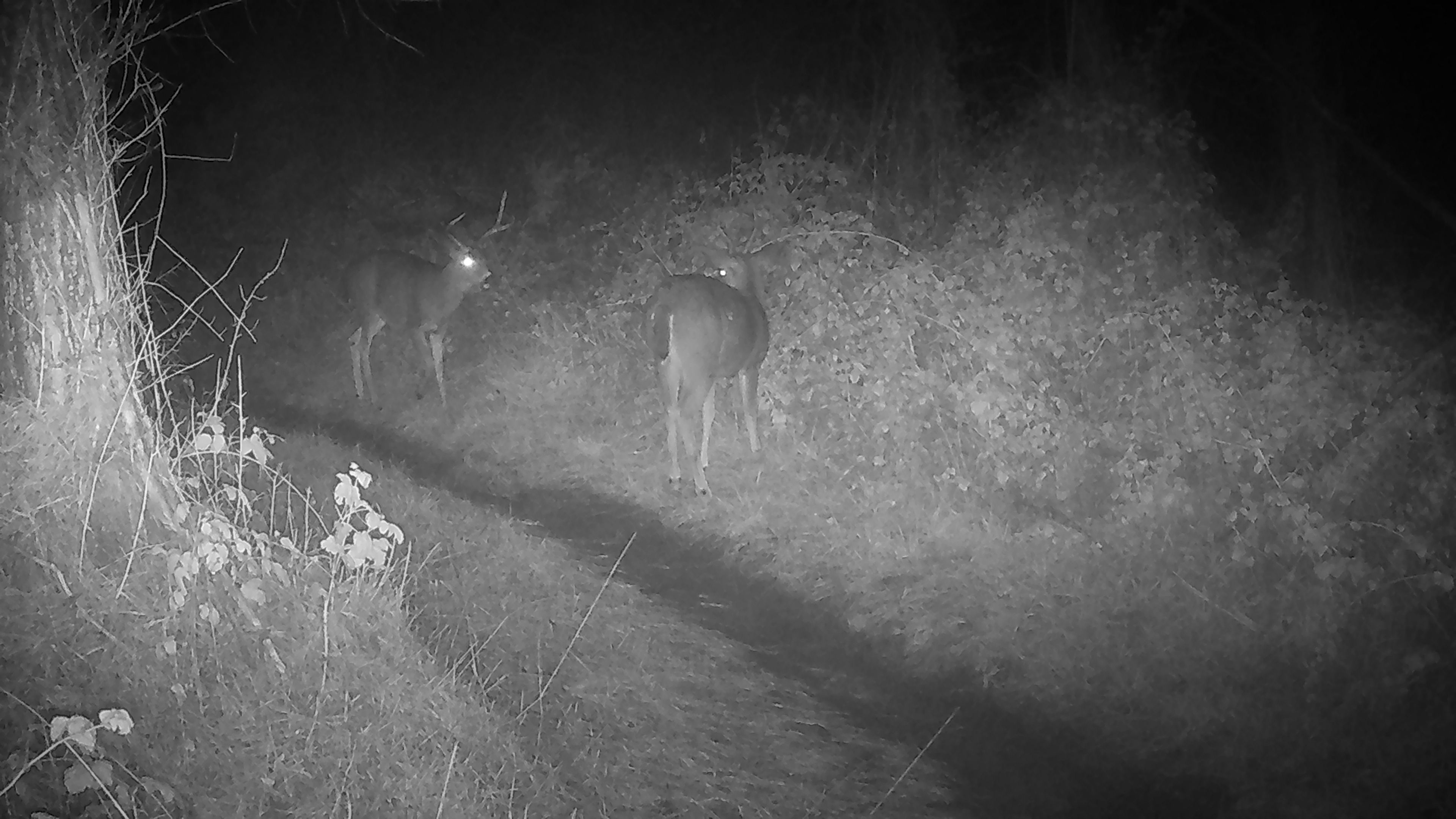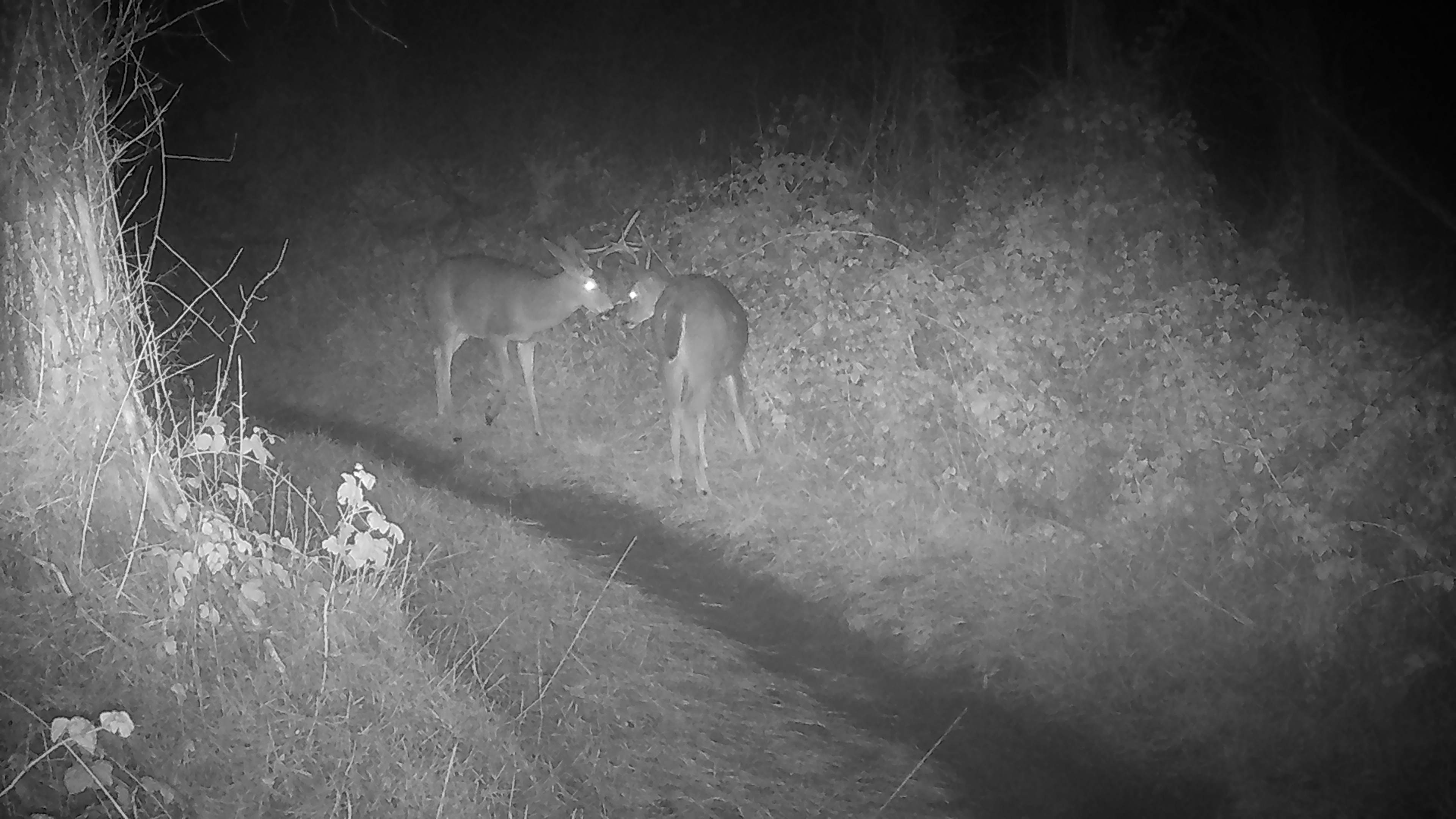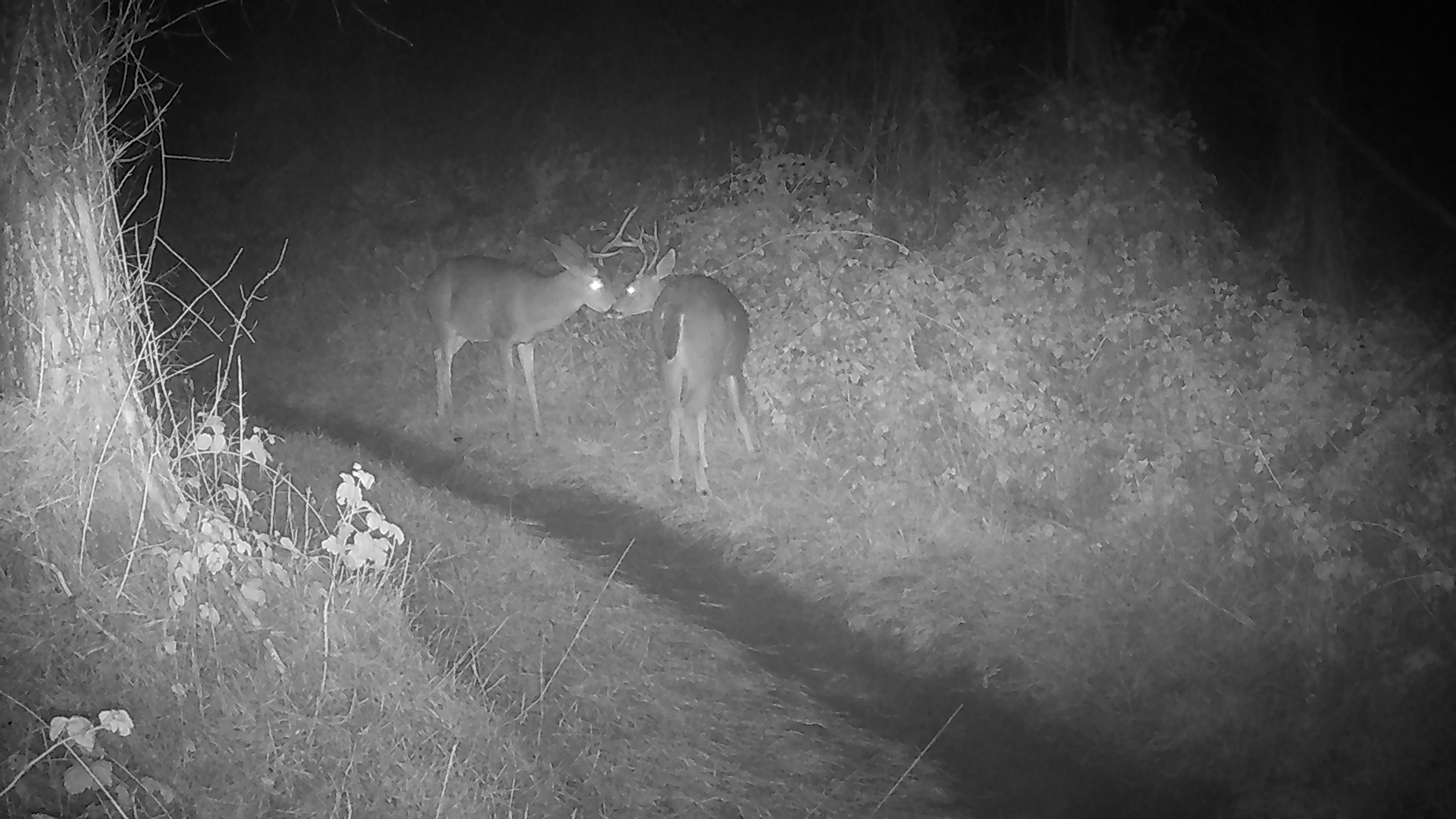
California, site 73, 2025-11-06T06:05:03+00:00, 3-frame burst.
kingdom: Animalia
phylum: Chordata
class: Mammalia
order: Artiodactyla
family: Cervidae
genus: Odocoileus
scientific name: Odocoileus hemionus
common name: mule deer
Mule deer (Odocoileus hemionus).